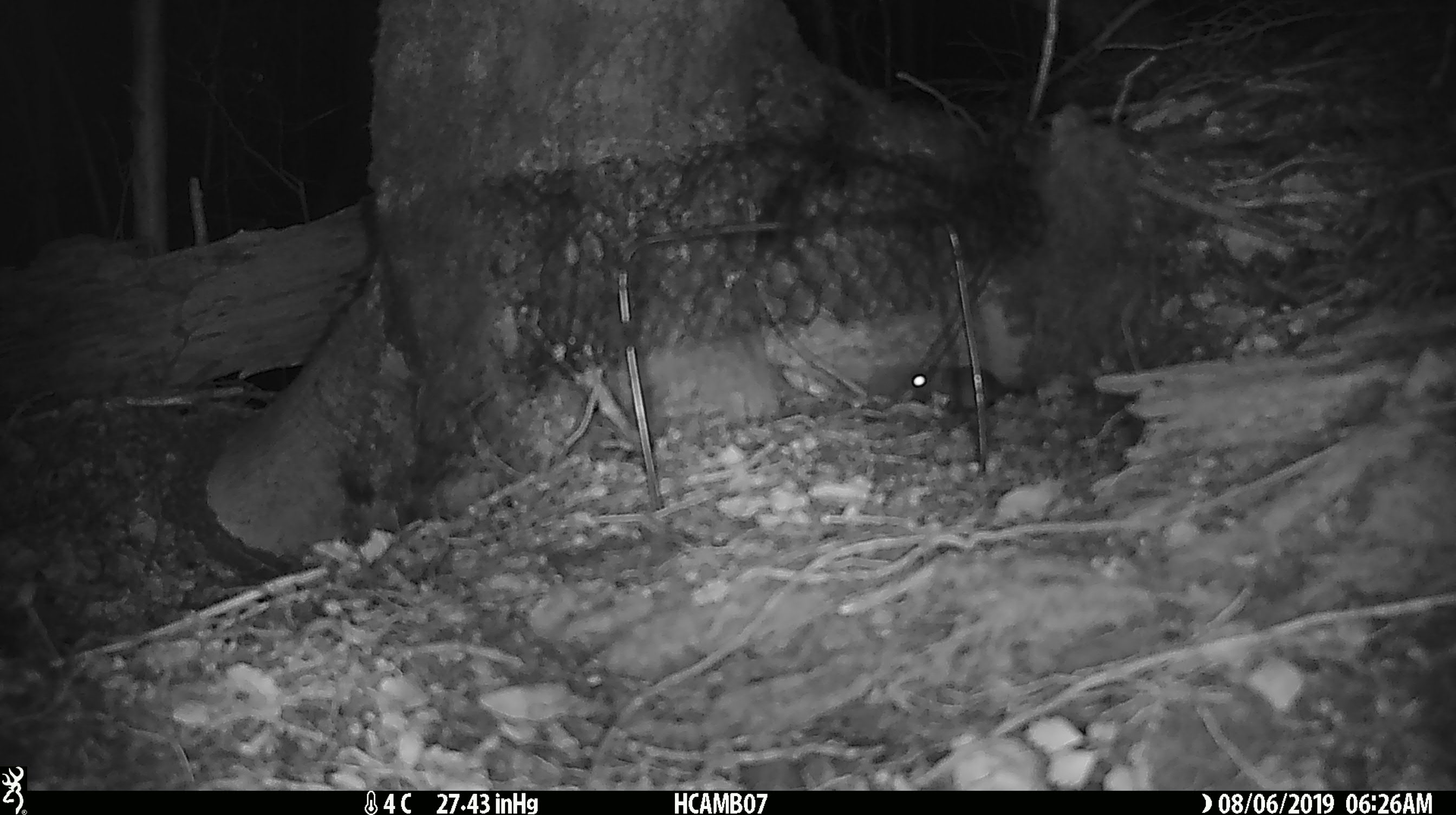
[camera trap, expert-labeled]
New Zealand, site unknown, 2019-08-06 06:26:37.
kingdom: Animalia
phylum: Chordata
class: Mammalia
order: Rodentia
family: Muridae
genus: Mus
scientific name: Mus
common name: mouse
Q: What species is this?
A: Mouse (Mus).